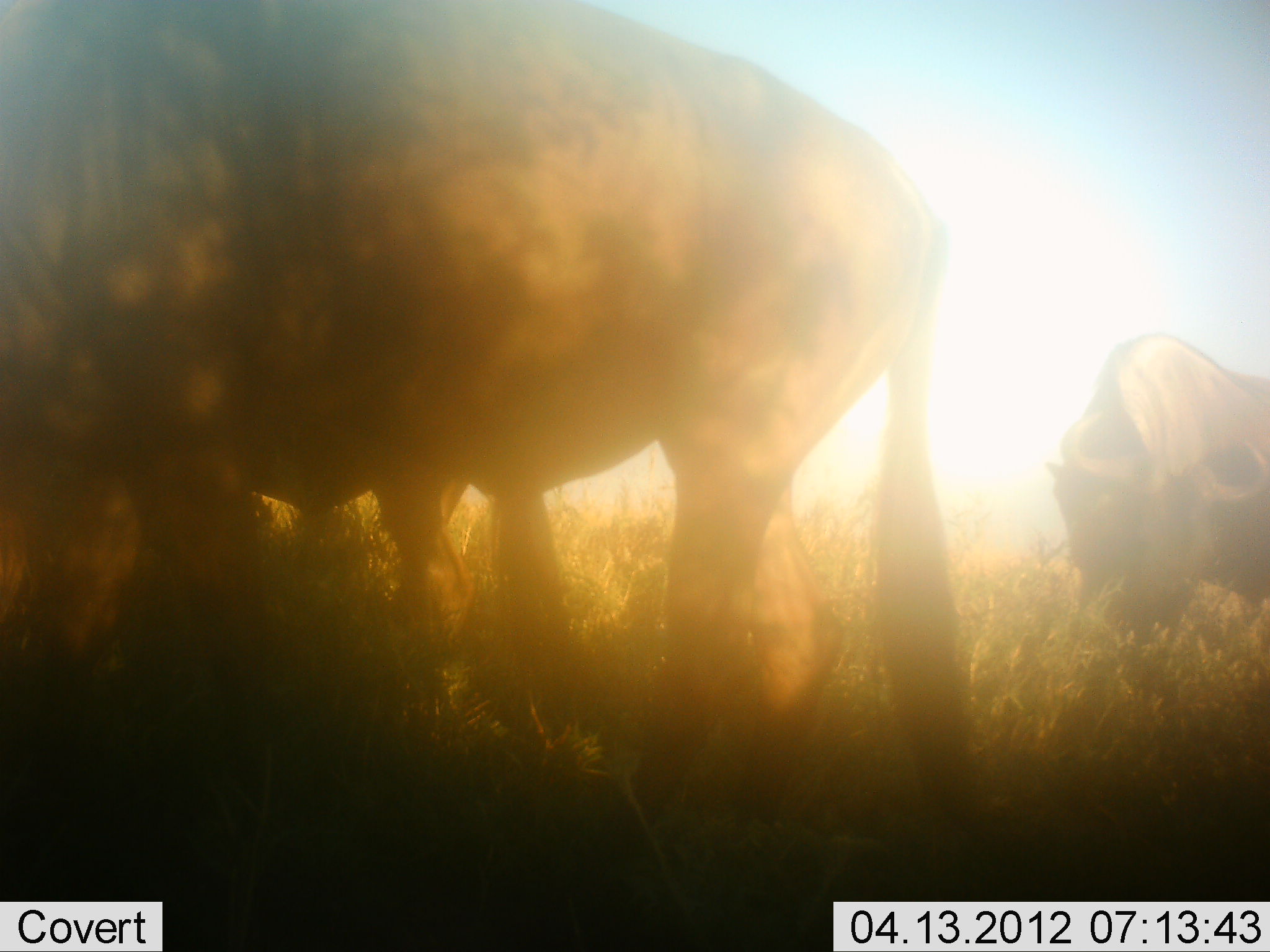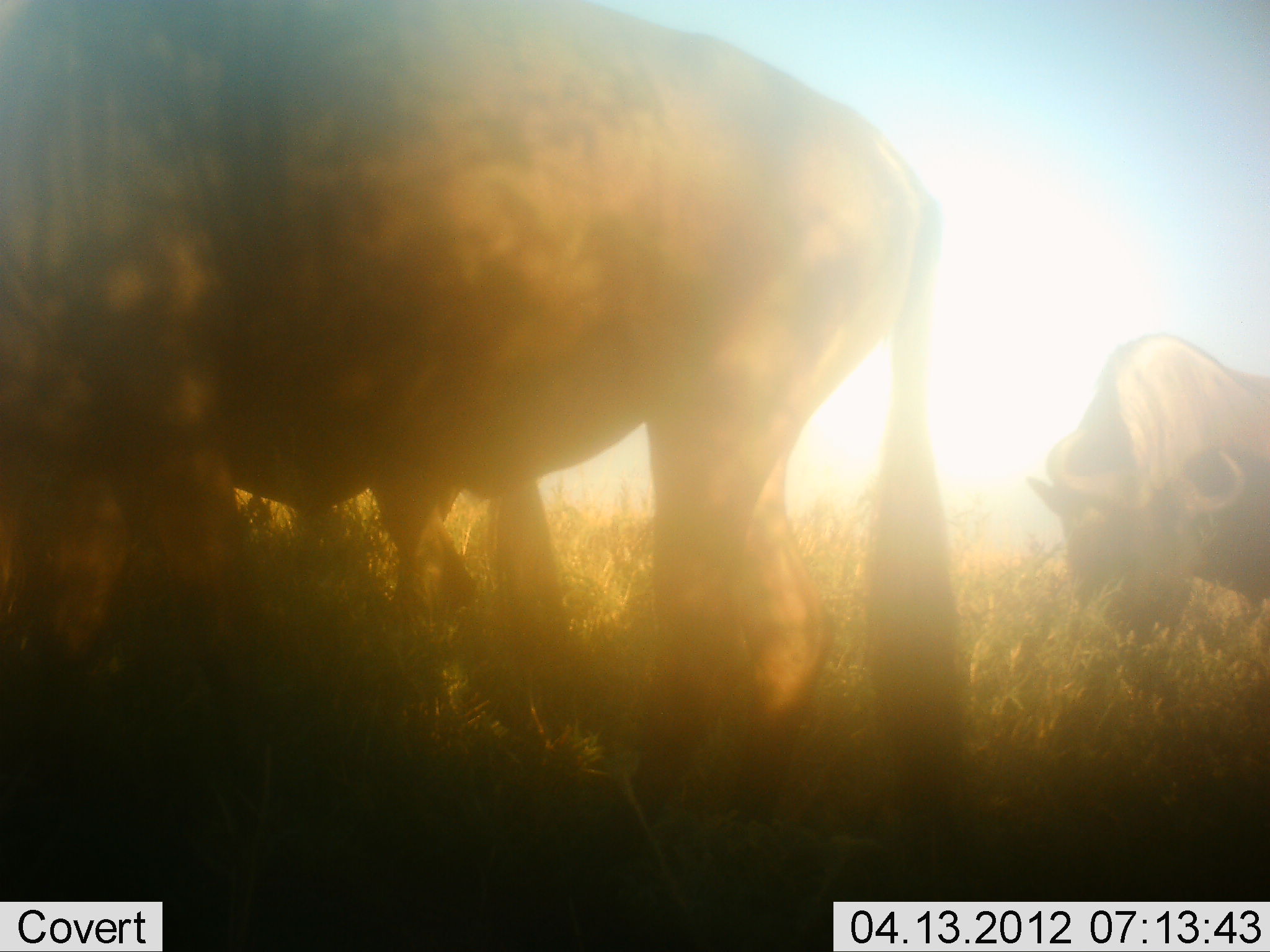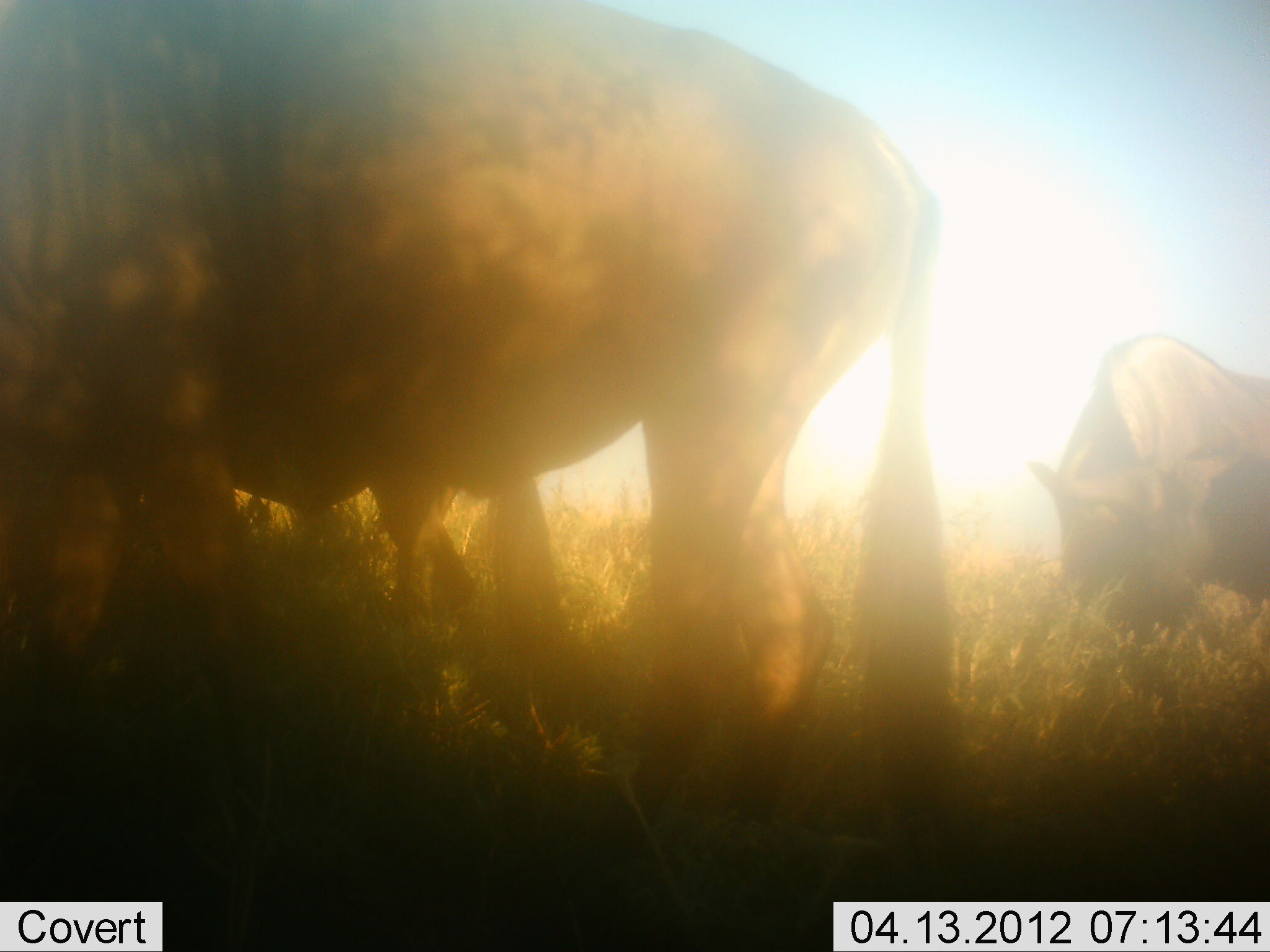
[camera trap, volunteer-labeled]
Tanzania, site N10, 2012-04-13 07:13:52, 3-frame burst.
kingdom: Animalia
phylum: Chordata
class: Mammalia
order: Artiodactyla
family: Bovidae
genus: Connochaetes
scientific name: Connochaetes taurinus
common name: blue wildebeest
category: wildebeest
Wildebeest (blue wildebeest) (Connochaetes taurinus), count 3. Behavior (volunteer vote fractions): standing 50%, resting 0%, moving 6%, interacting 0%. Young present (vote fraction): 6%. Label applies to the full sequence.